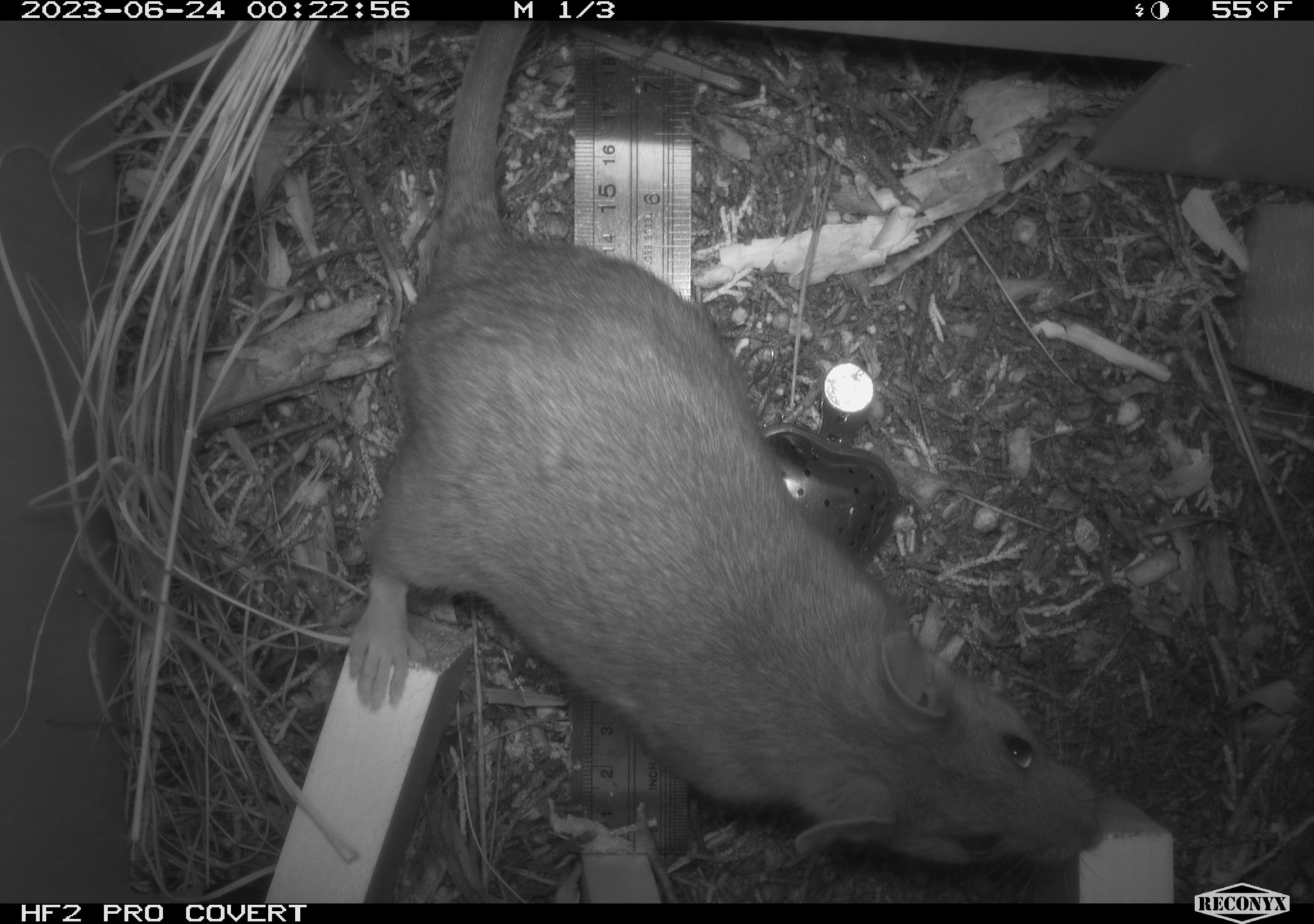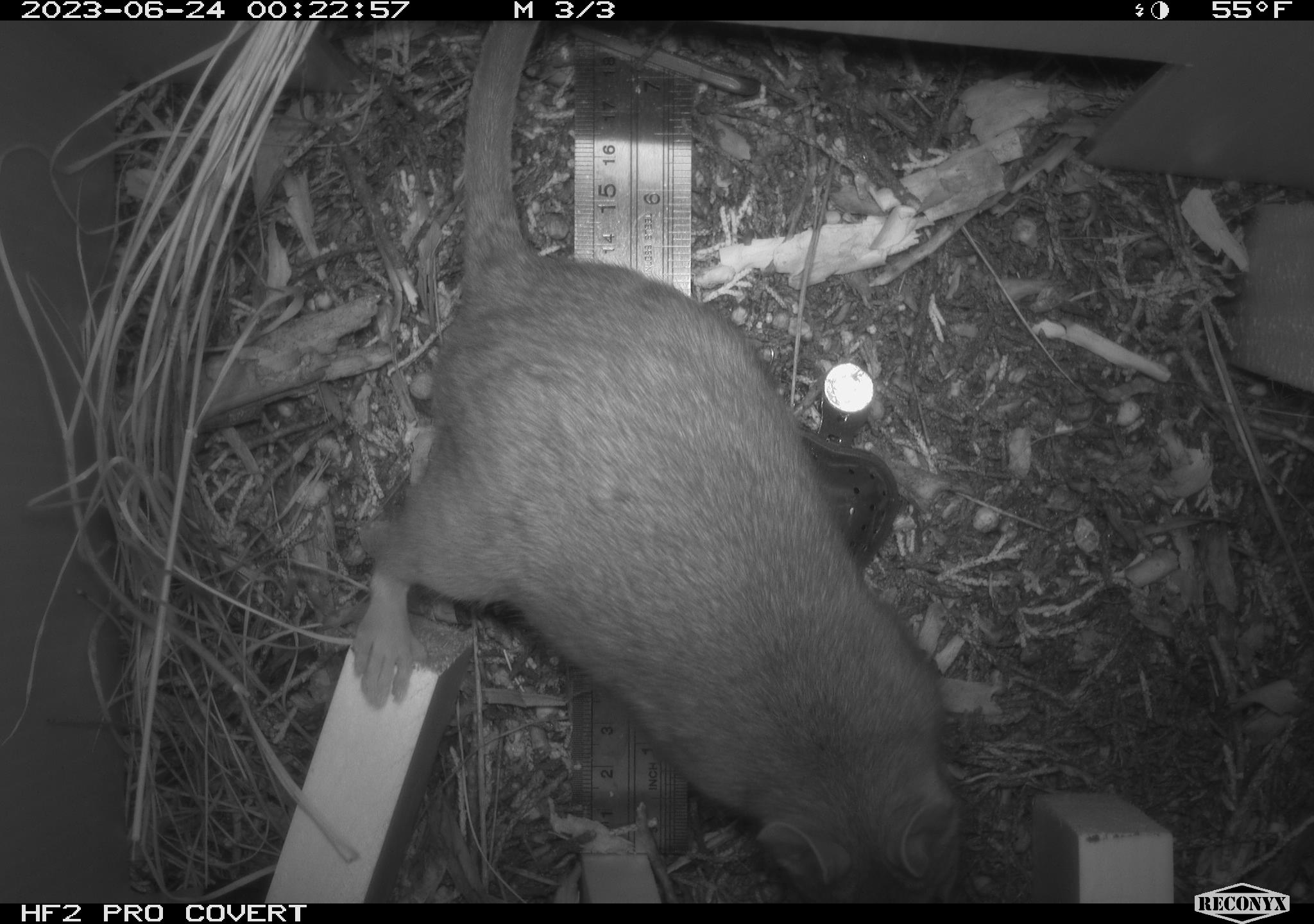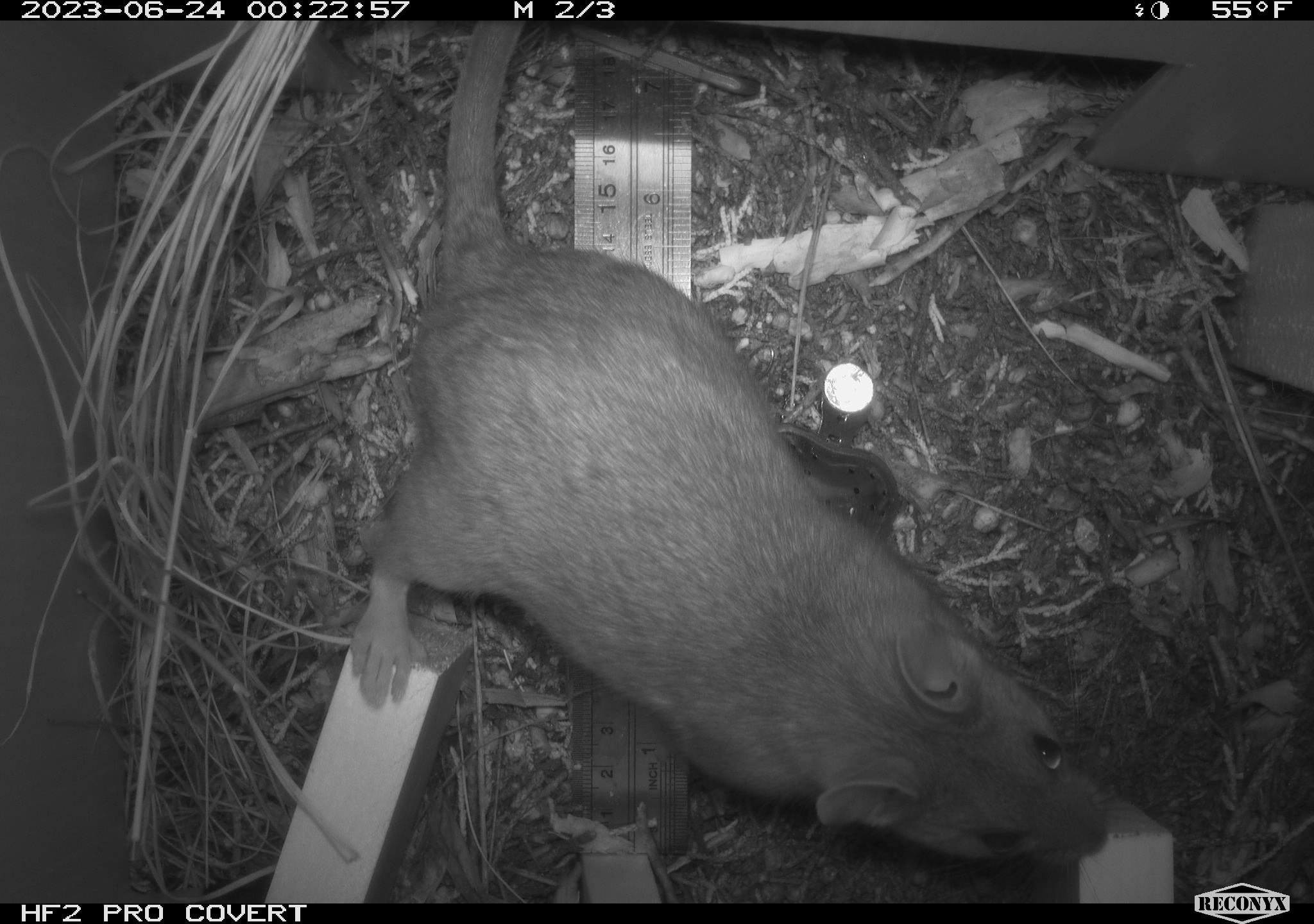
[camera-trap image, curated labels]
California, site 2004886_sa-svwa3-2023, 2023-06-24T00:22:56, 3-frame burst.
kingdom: Animalia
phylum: Chordata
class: Mammalia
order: Rodentia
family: Cricetidae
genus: Neotoma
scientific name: Neotoma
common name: pack rat or woodrat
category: neotoma species